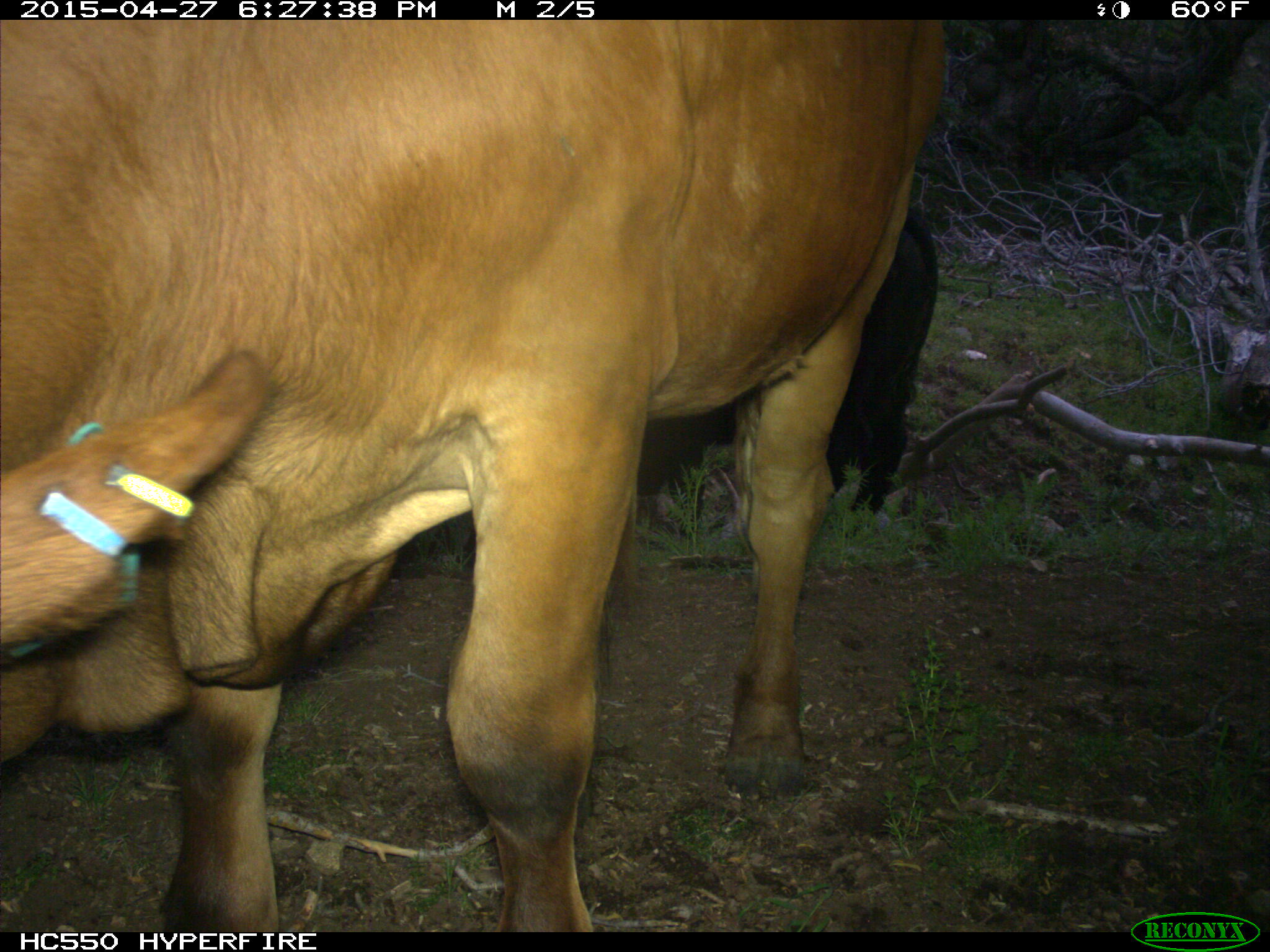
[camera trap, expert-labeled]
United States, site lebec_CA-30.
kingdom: Animalia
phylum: Chordata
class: Mammalia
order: Artiodactyla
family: Bovidae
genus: Bos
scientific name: Bos taurus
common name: domestic cow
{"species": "Bos taurus (domestic cow)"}